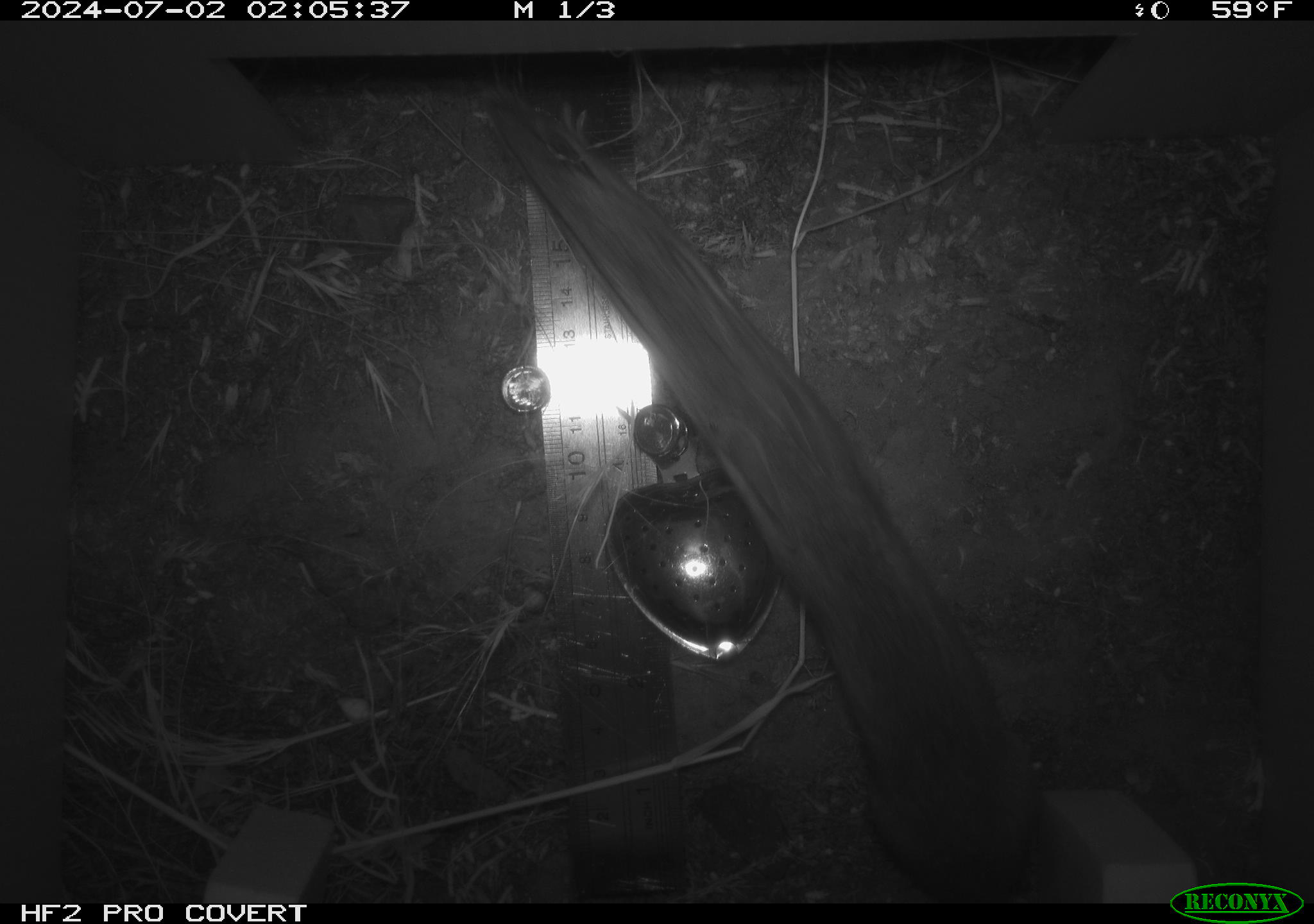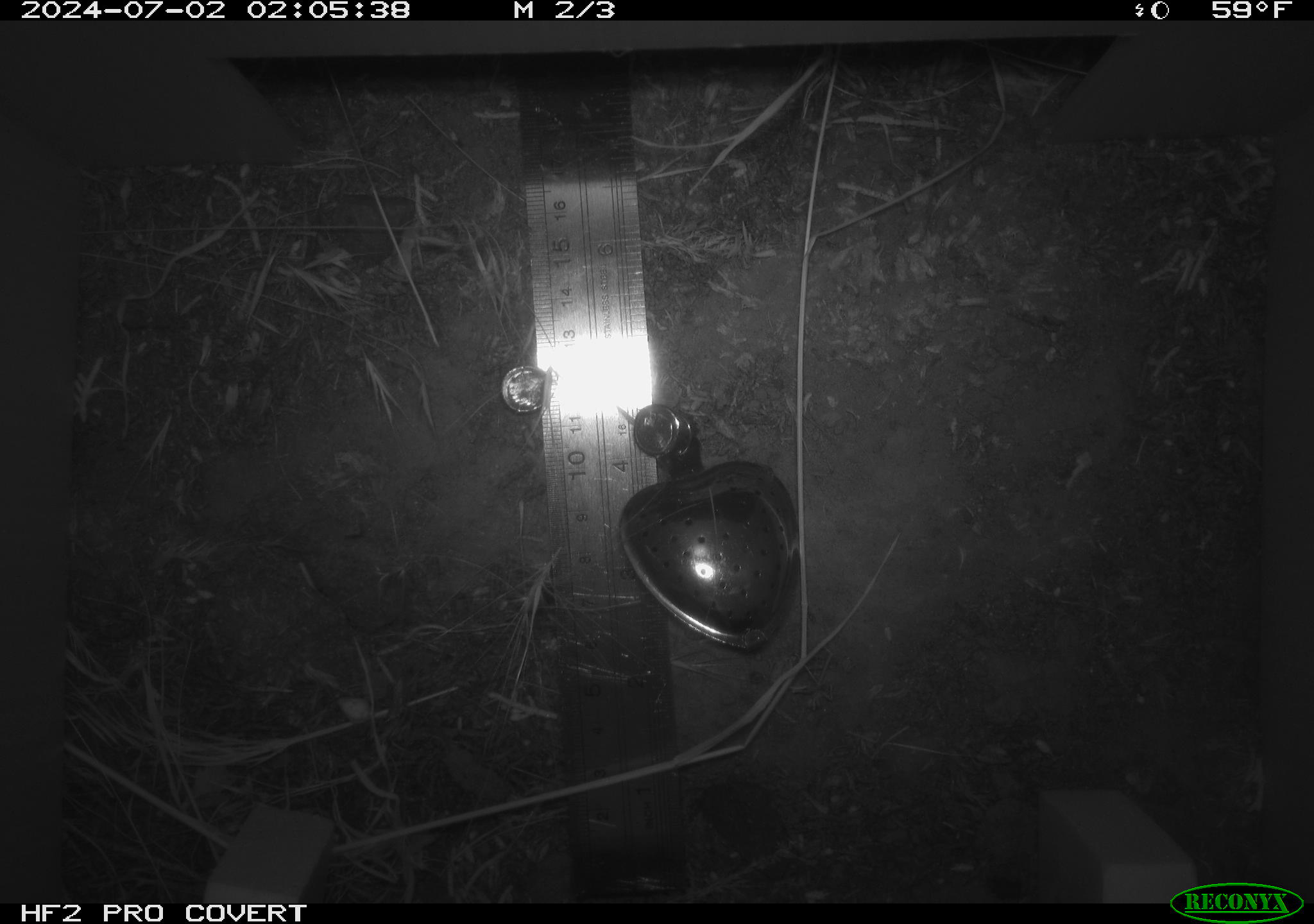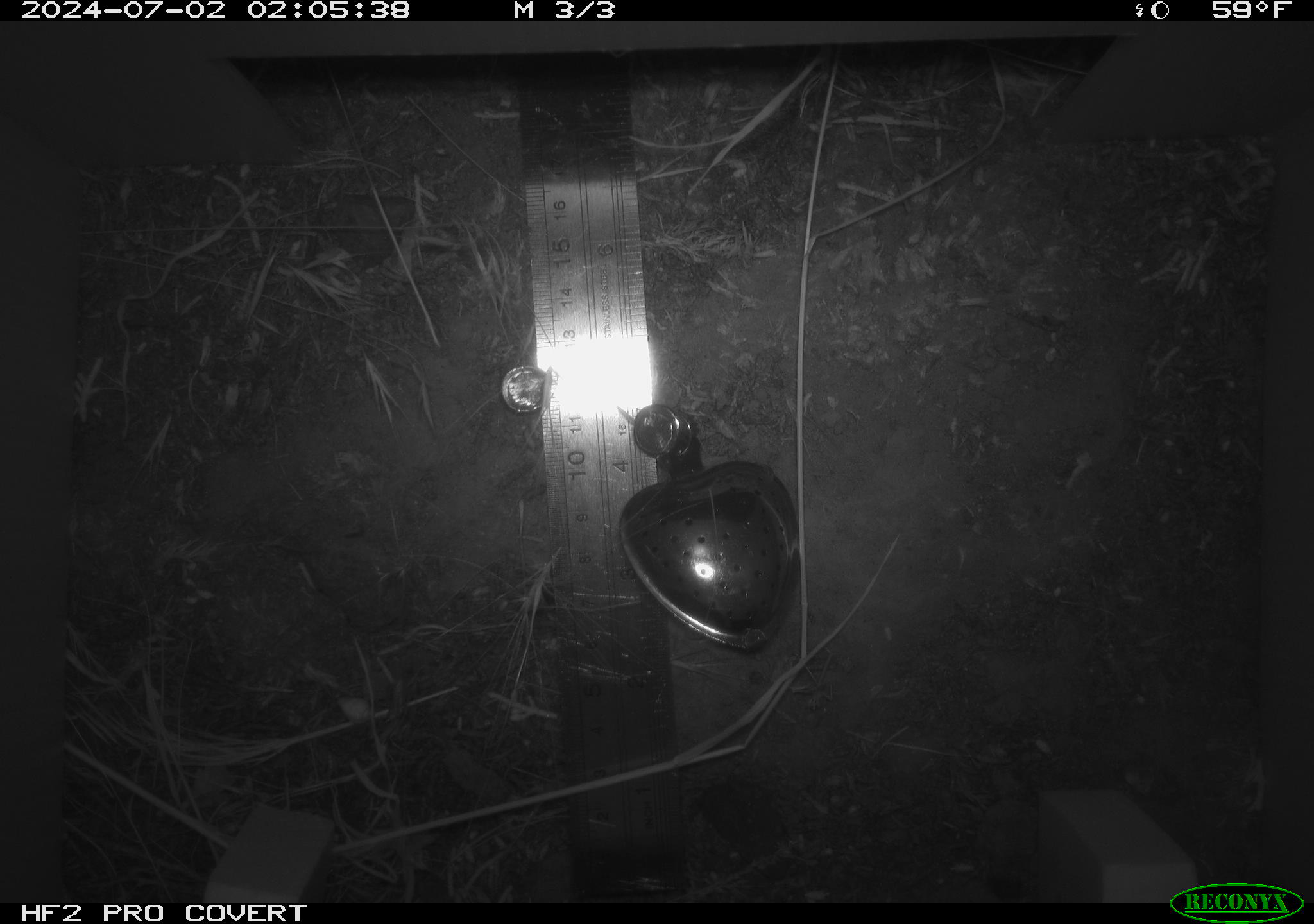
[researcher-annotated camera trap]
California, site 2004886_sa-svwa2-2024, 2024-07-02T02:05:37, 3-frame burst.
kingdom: Animalia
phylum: Chordata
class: Mammalia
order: Rodentia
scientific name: Rodentia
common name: mouse species